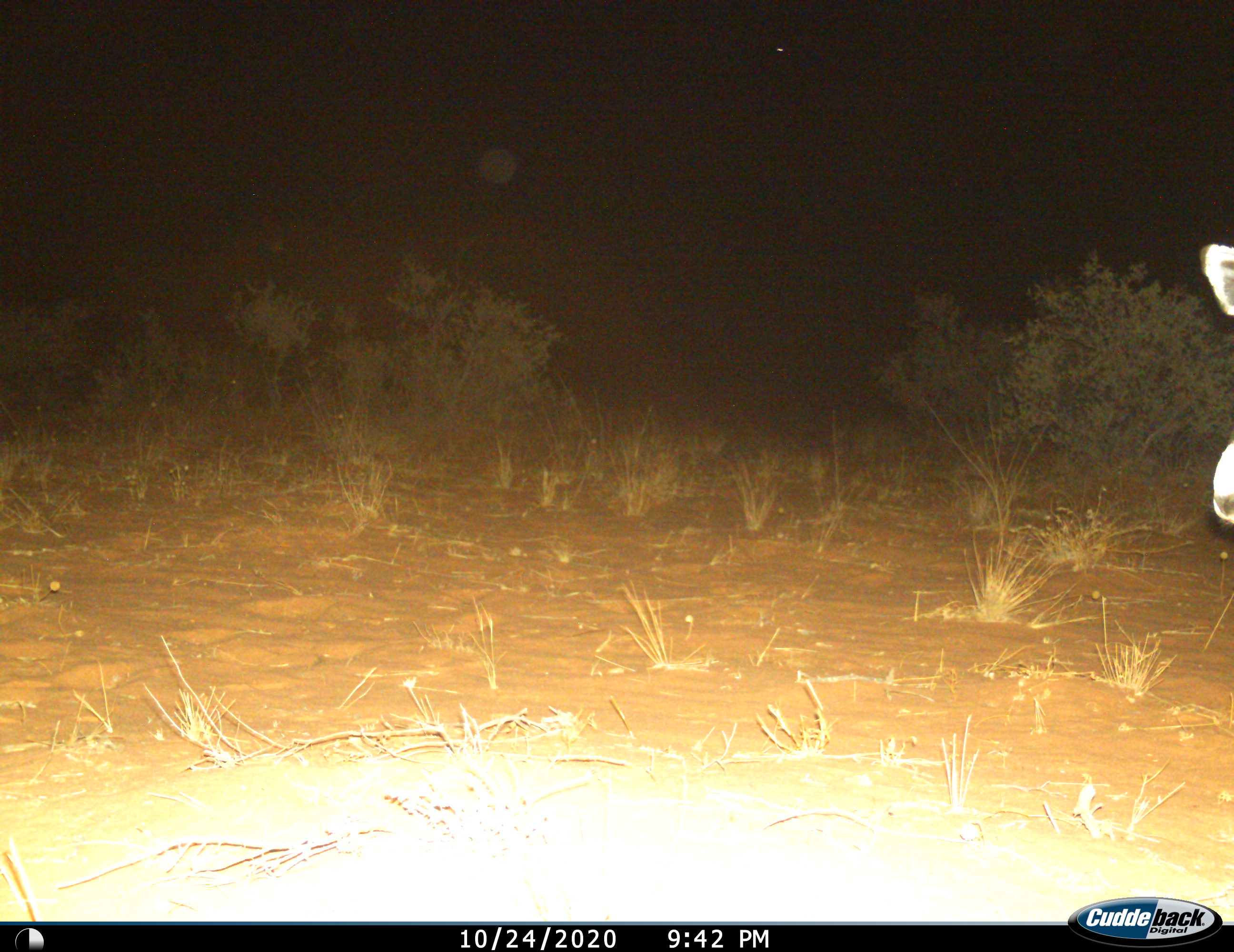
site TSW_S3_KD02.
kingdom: Animalia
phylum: Chordata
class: Mammalia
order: Artiodactyla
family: Bovidae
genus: Oryx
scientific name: Oryx gazella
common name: gemsbok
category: oryx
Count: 1.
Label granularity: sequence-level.